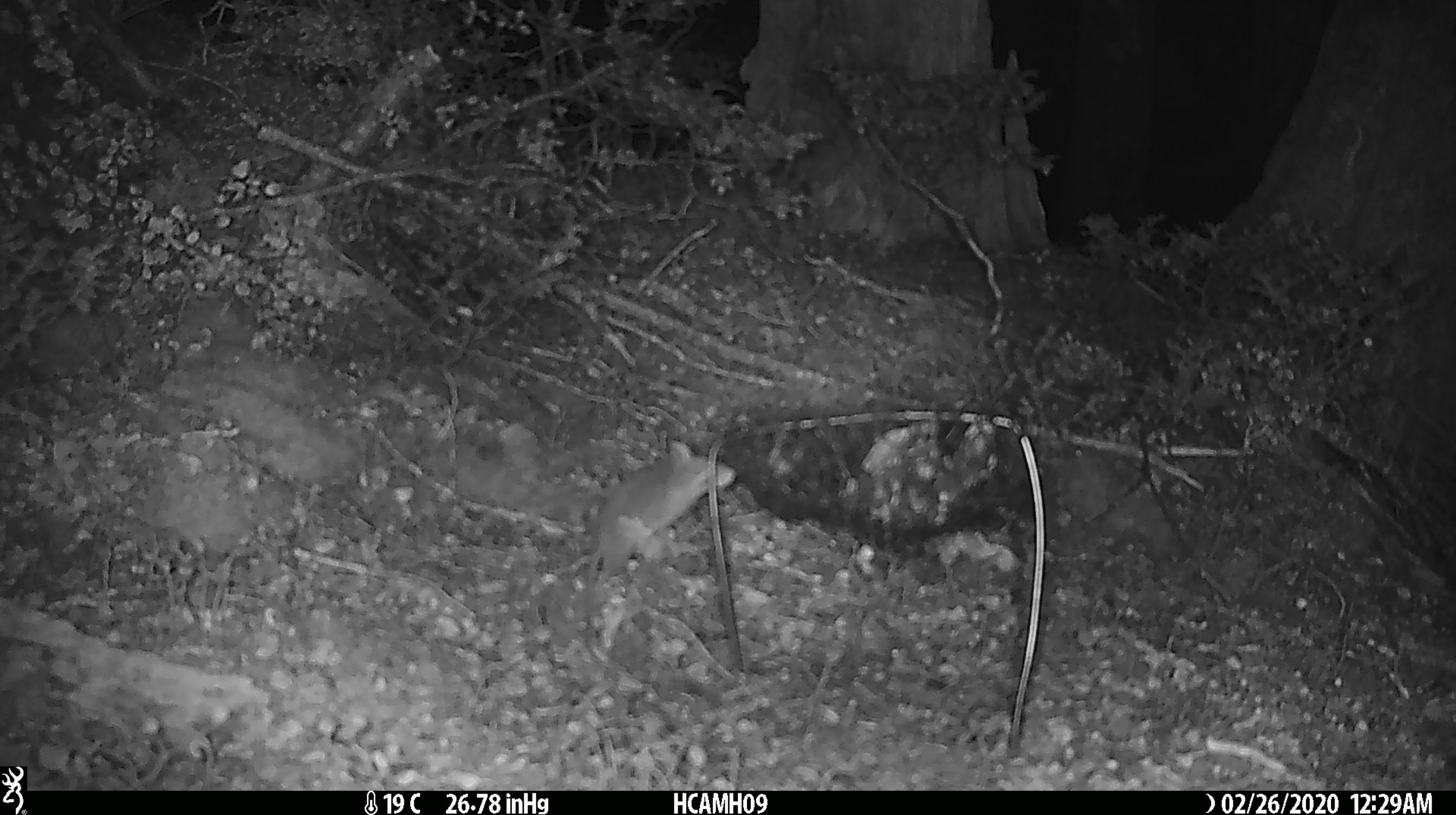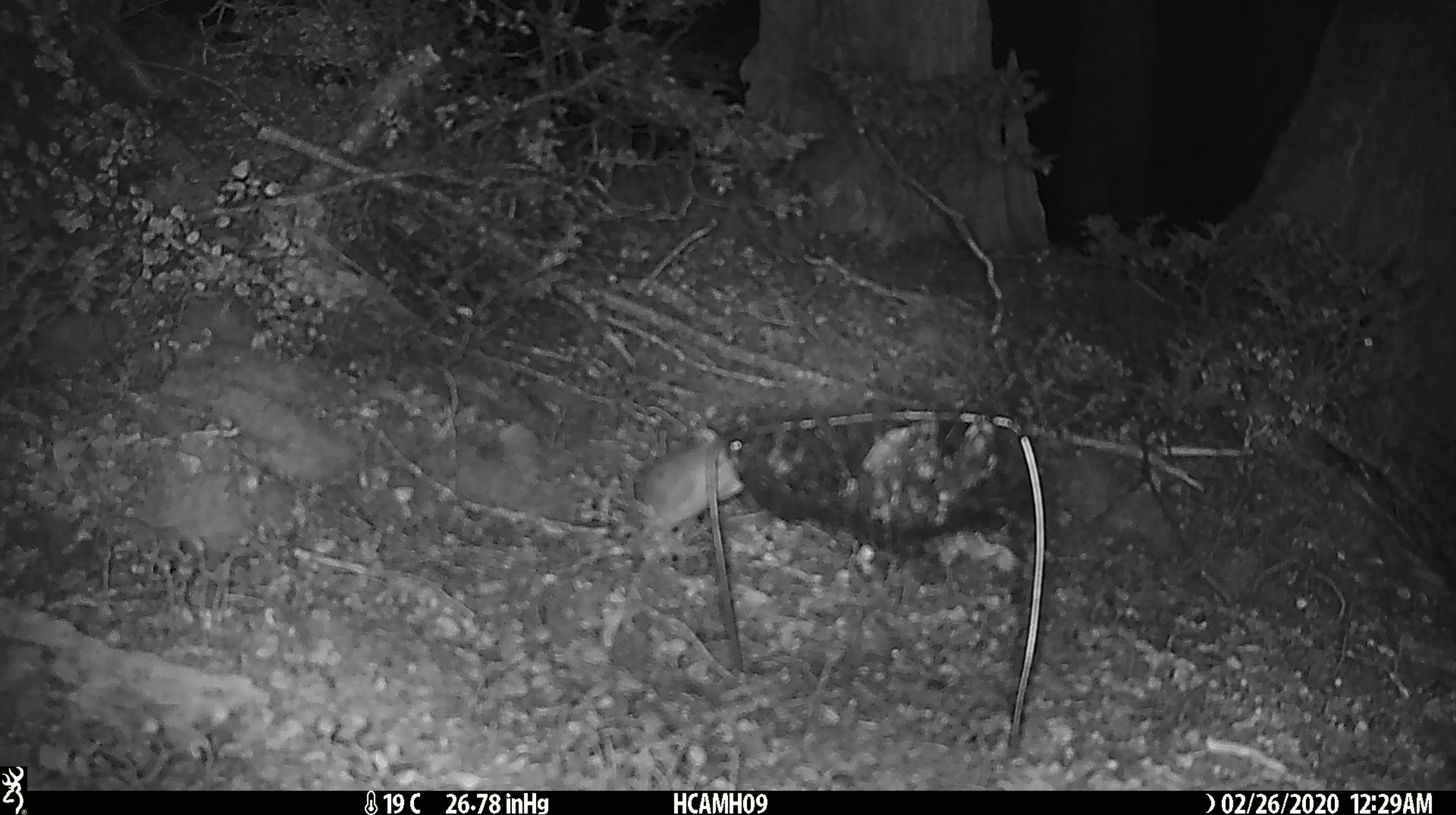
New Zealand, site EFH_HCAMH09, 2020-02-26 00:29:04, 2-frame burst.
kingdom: Animalia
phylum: Chordata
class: Mammalia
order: Rodentia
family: Muridae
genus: Mus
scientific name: Mus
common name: mouse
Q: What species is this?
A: Mouse (Mus).